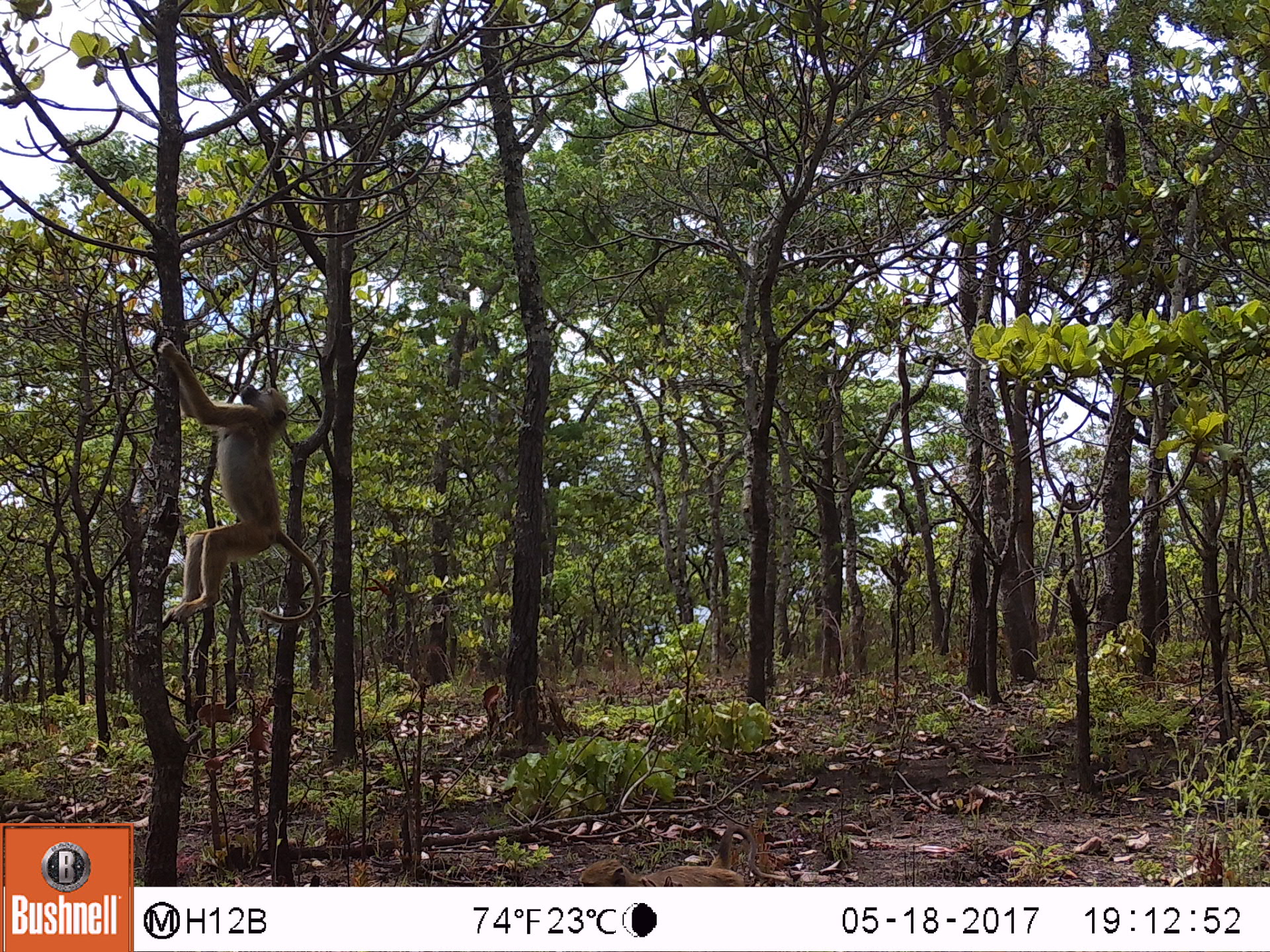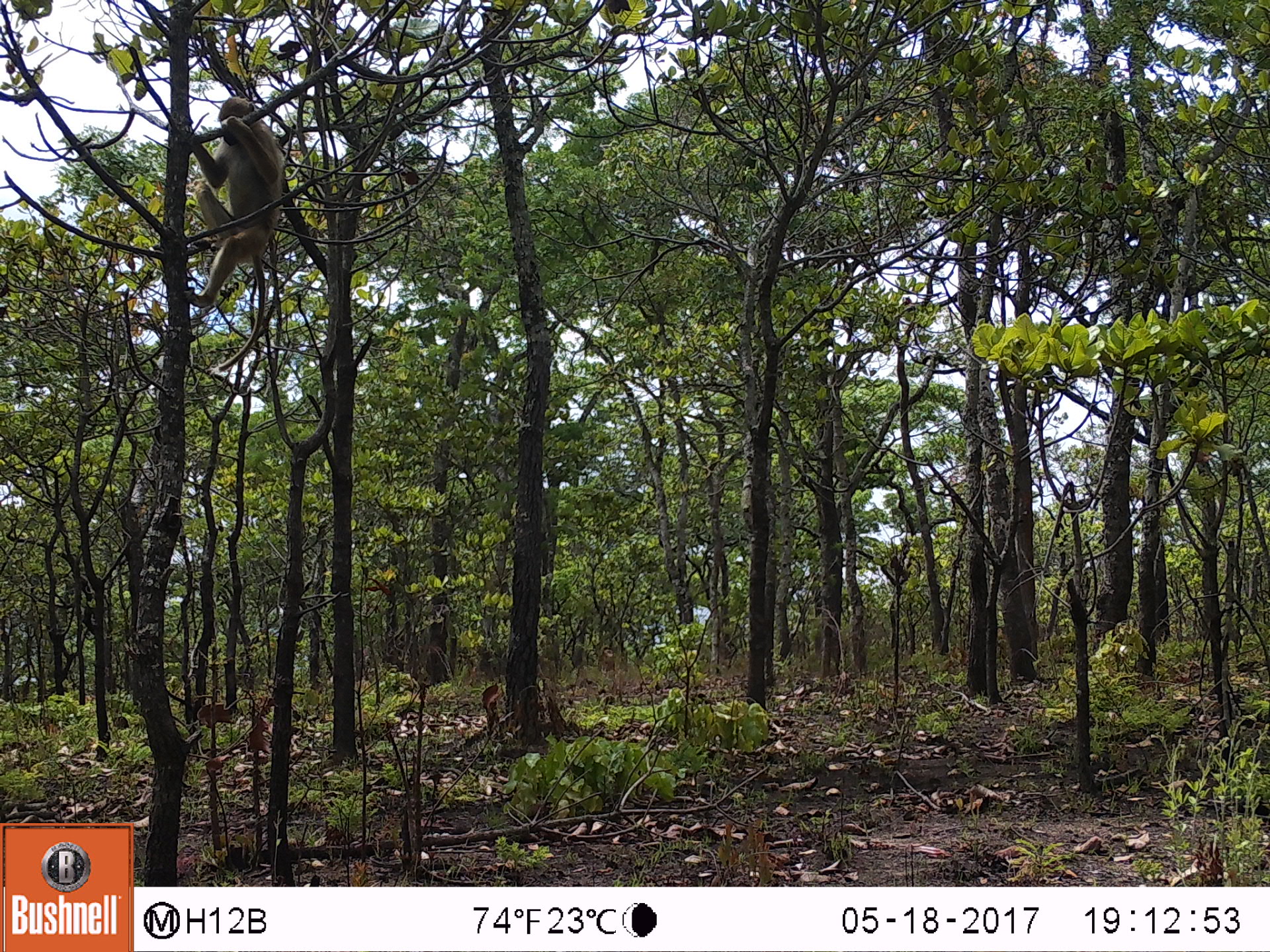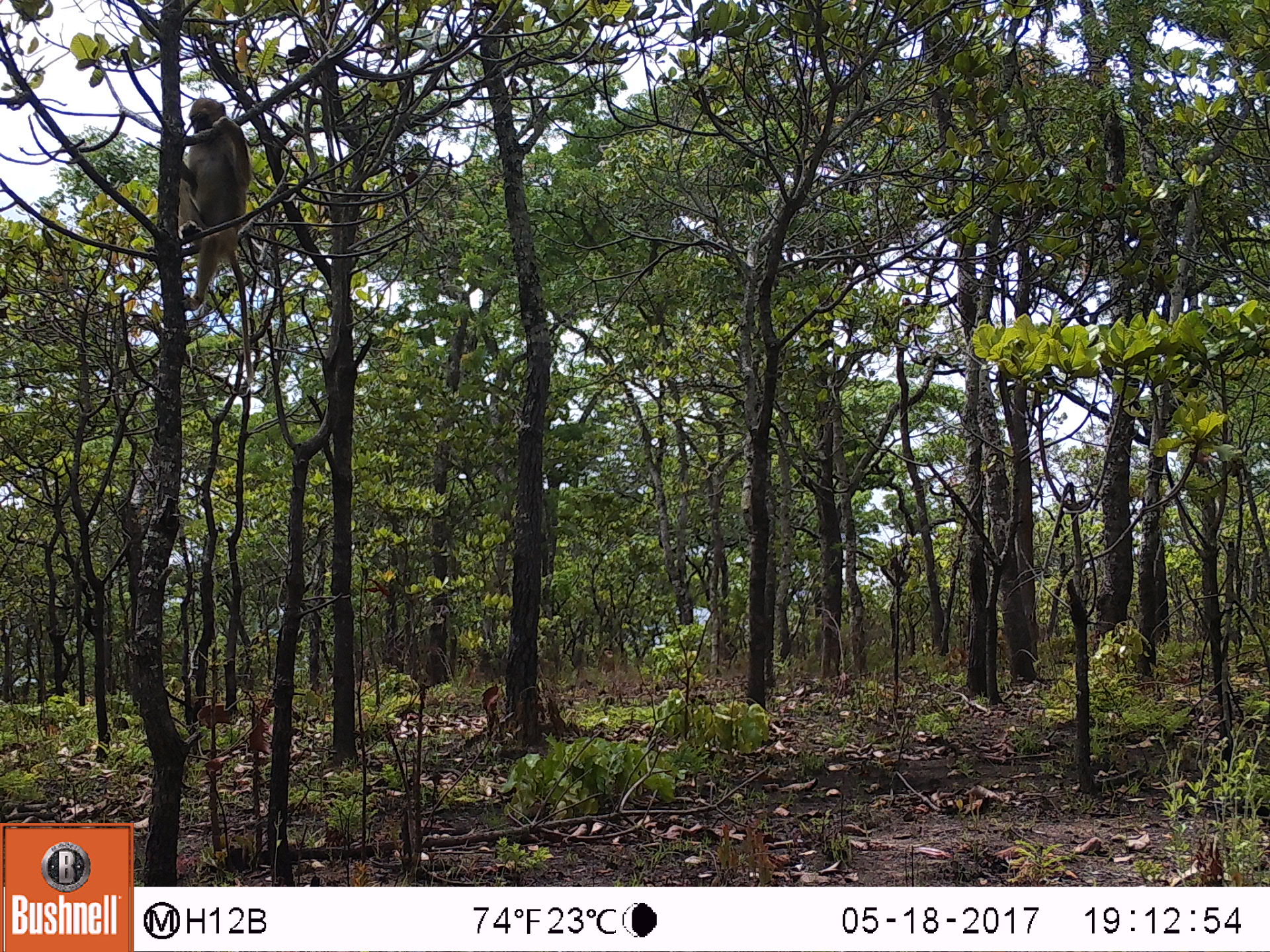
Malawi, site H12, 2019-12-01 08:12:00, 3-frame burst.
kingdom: Animalia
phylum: Chordata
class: Mammalia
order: Primates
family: Cercopithecidae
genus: Papio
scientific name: Papio cynocephalus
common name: yellow baboon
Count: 1.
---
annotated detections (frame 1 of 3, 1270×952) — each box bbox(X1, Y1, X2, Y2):
yellow baboon: bbox(136, 331, 324, 638)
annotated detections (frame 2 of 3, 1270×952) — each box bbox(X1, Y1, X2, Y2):
yellow baboon: bbox(182, 96, 285, 373)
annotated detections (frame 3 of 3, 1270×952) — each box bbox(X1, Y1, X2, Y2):
yellow baboon: bbox(177, 84, 265, 380)